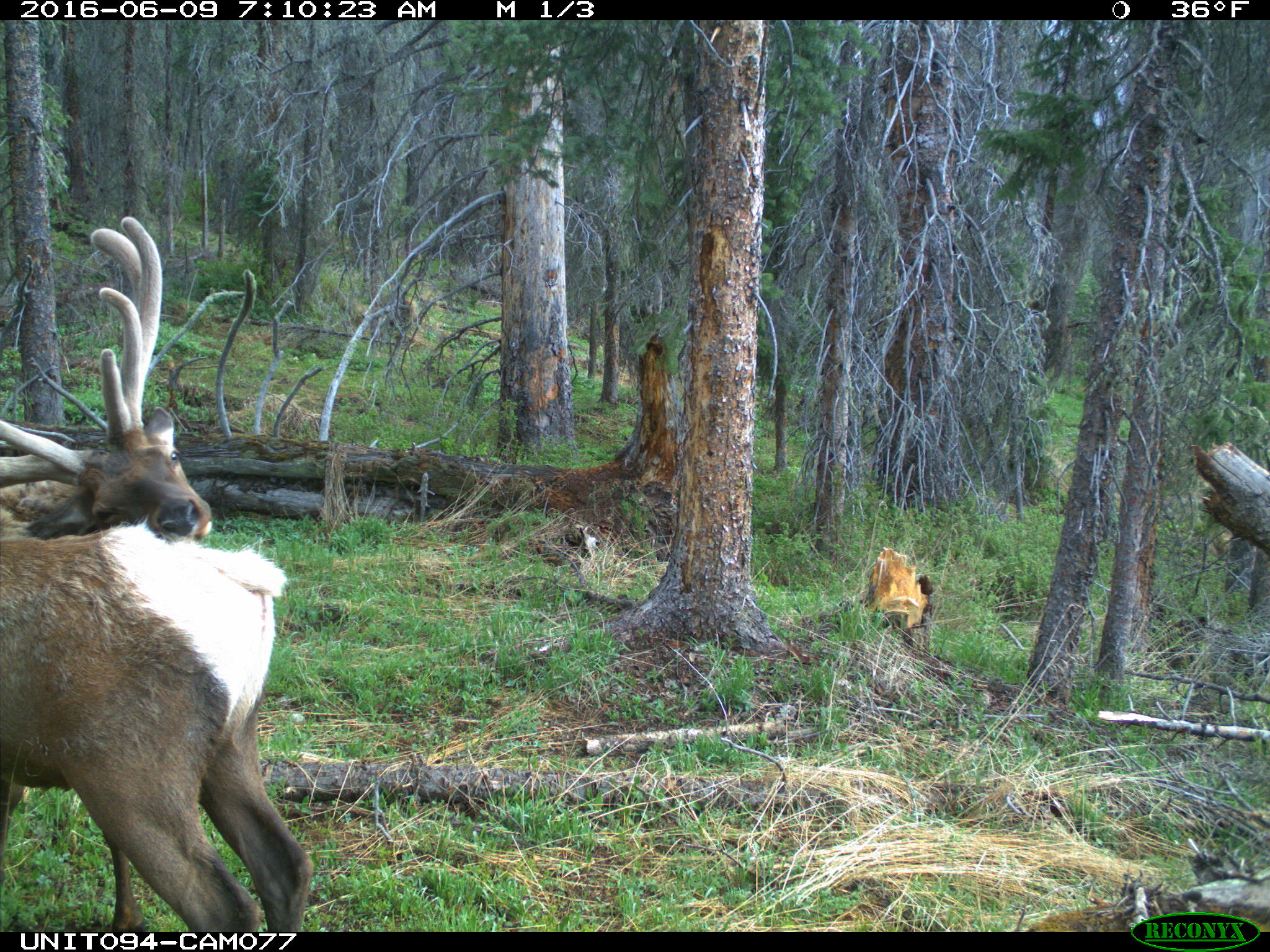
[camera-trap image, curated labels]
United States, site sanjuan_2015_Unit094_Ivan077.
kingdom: Animalia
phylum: Chordata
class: Mammalia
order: Artiodactyla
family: Cervidae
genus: Cervus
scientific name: Cervus elaphus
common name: red deer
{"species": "Cervus elaphus (red deer)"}